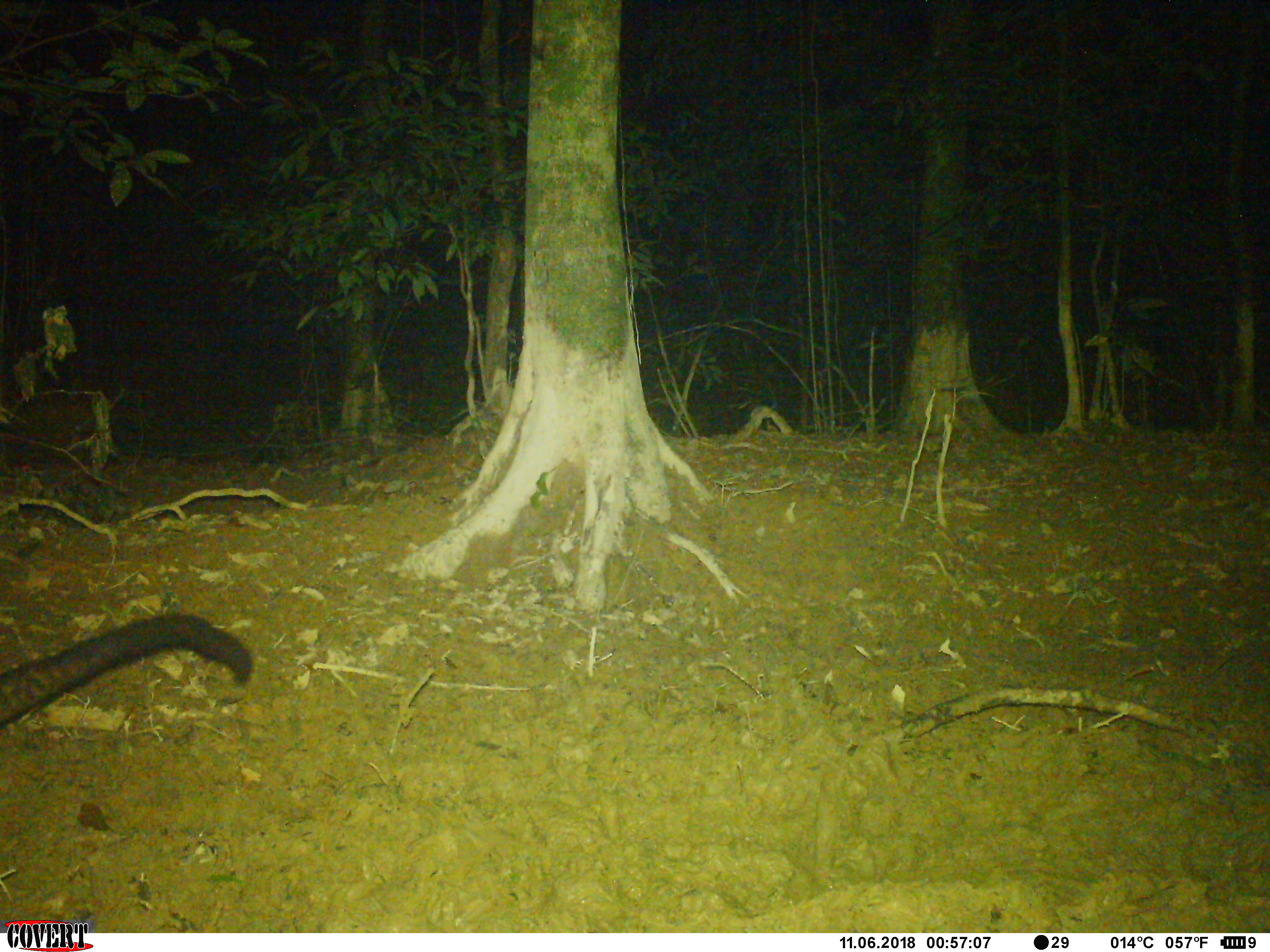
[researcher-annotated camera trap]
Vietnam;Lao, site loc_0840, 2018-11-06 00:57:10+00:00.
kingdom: Animalia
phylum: Chordata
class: Mammalia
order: Carnivora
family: Viverridae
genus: Paradoxurus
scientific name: Paradoxurus hermaphroditus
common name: common palm civet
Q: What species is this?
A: Common palm civet (Paradoxurus hermaphroditus).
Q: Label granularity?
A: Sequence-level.